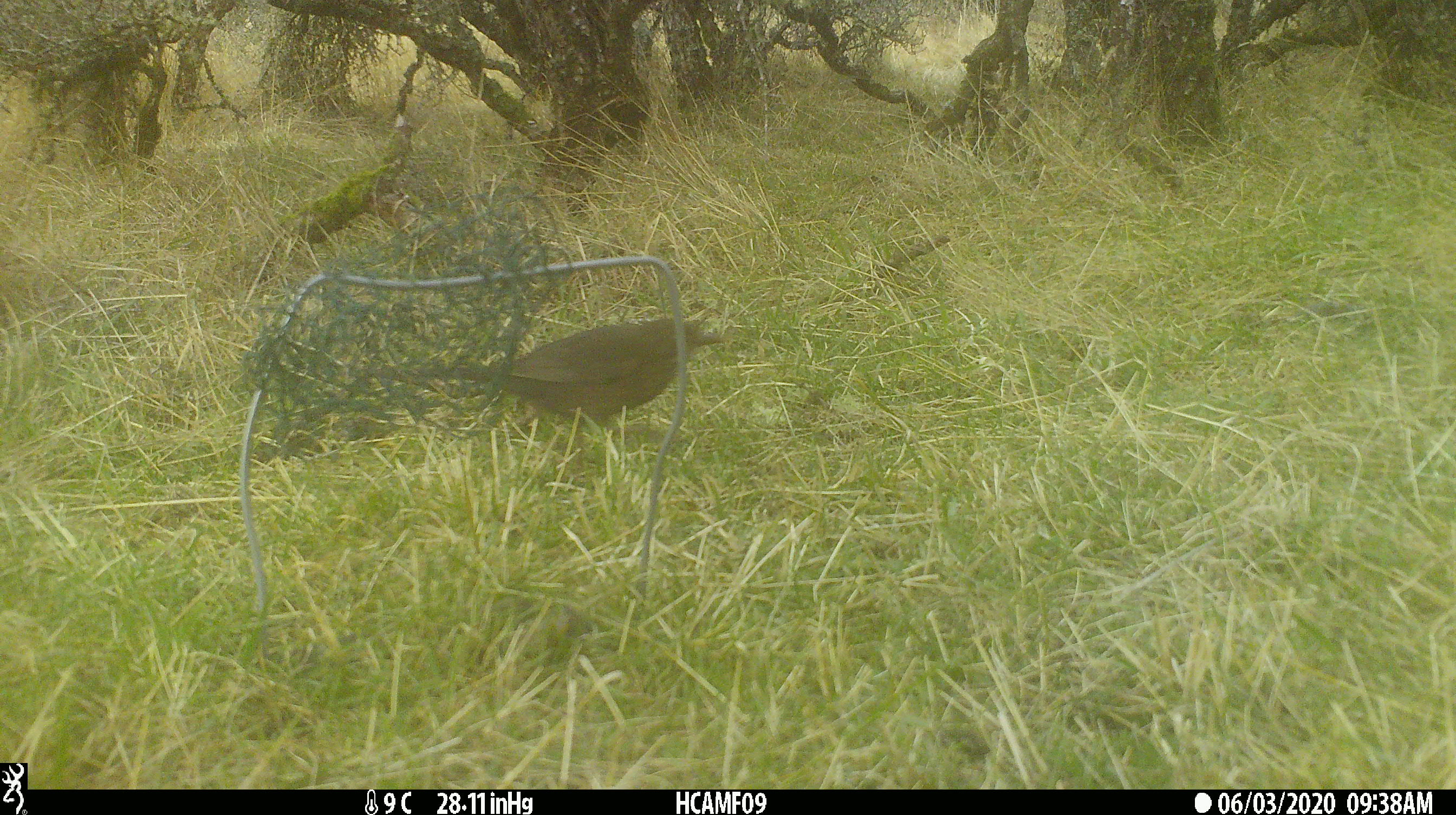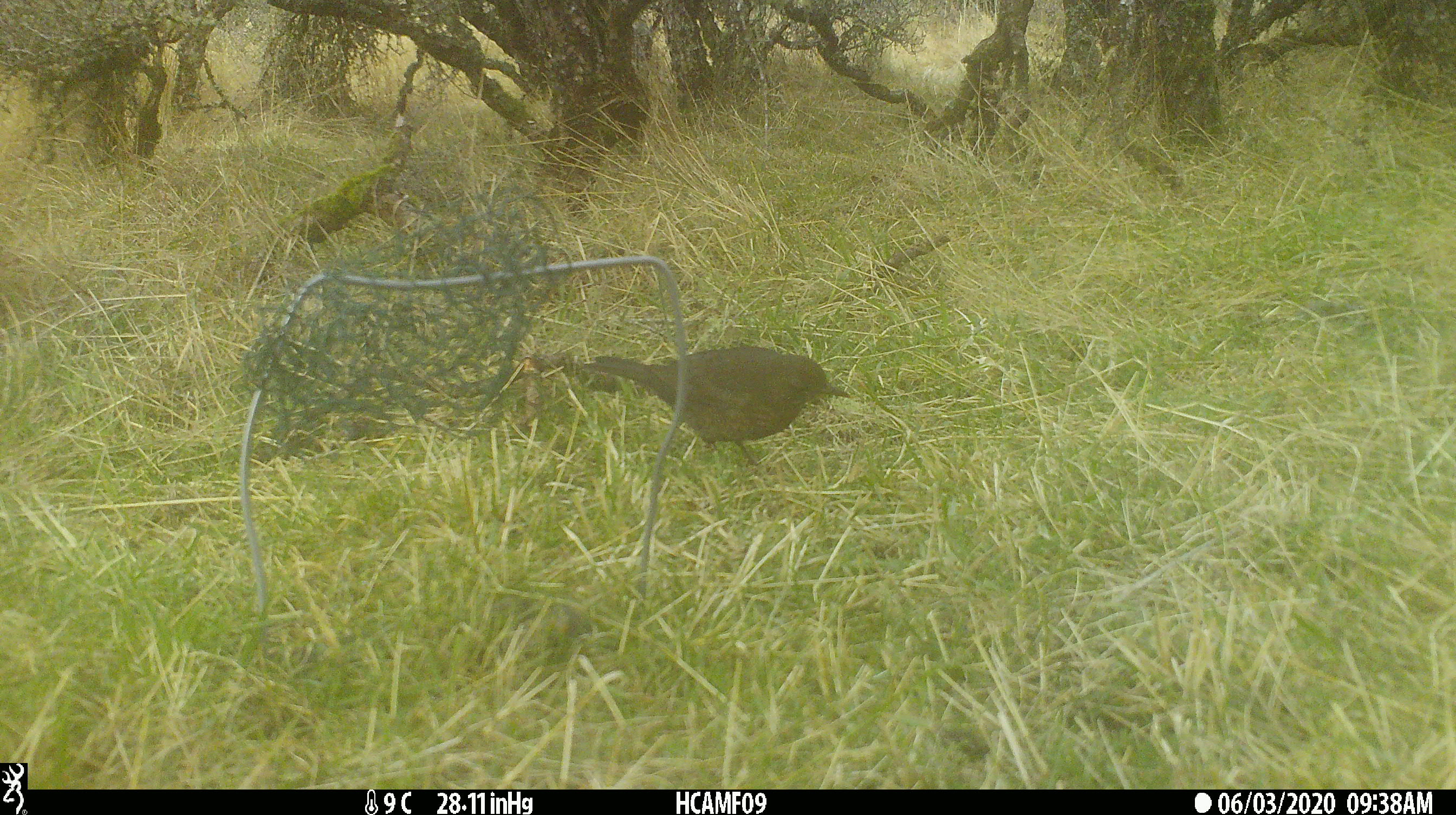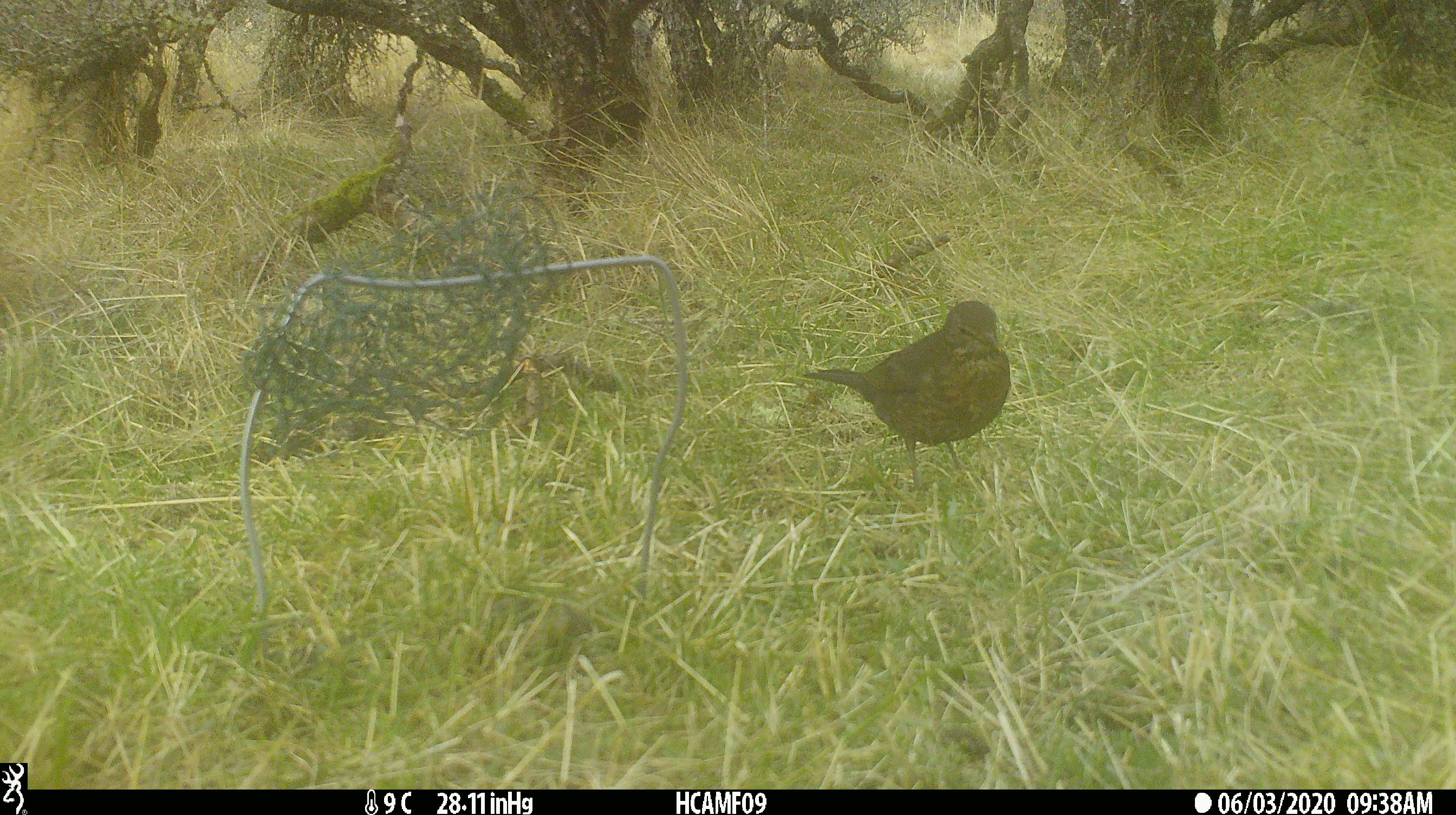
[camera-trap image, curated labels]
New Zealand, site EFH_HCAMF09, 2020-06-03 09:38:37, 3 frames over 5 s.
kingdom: Animalia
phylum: Chordata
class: Aves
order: Passeriformes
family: Turdidae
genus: Turdus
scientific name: Turdus merula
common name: eurasian blackbird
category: blackbird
Blackbird (eurasian blackbird) (Turdus merula).